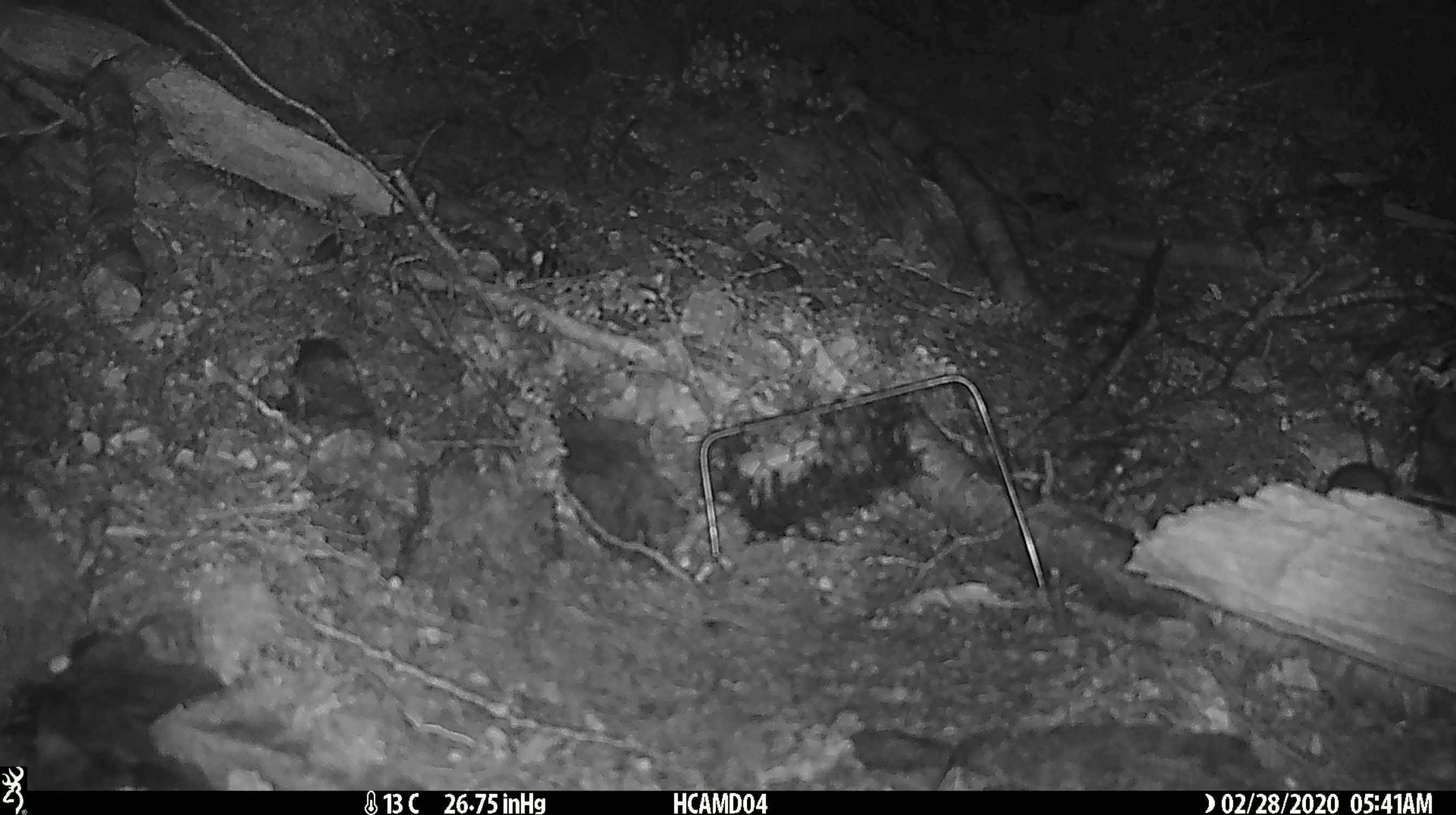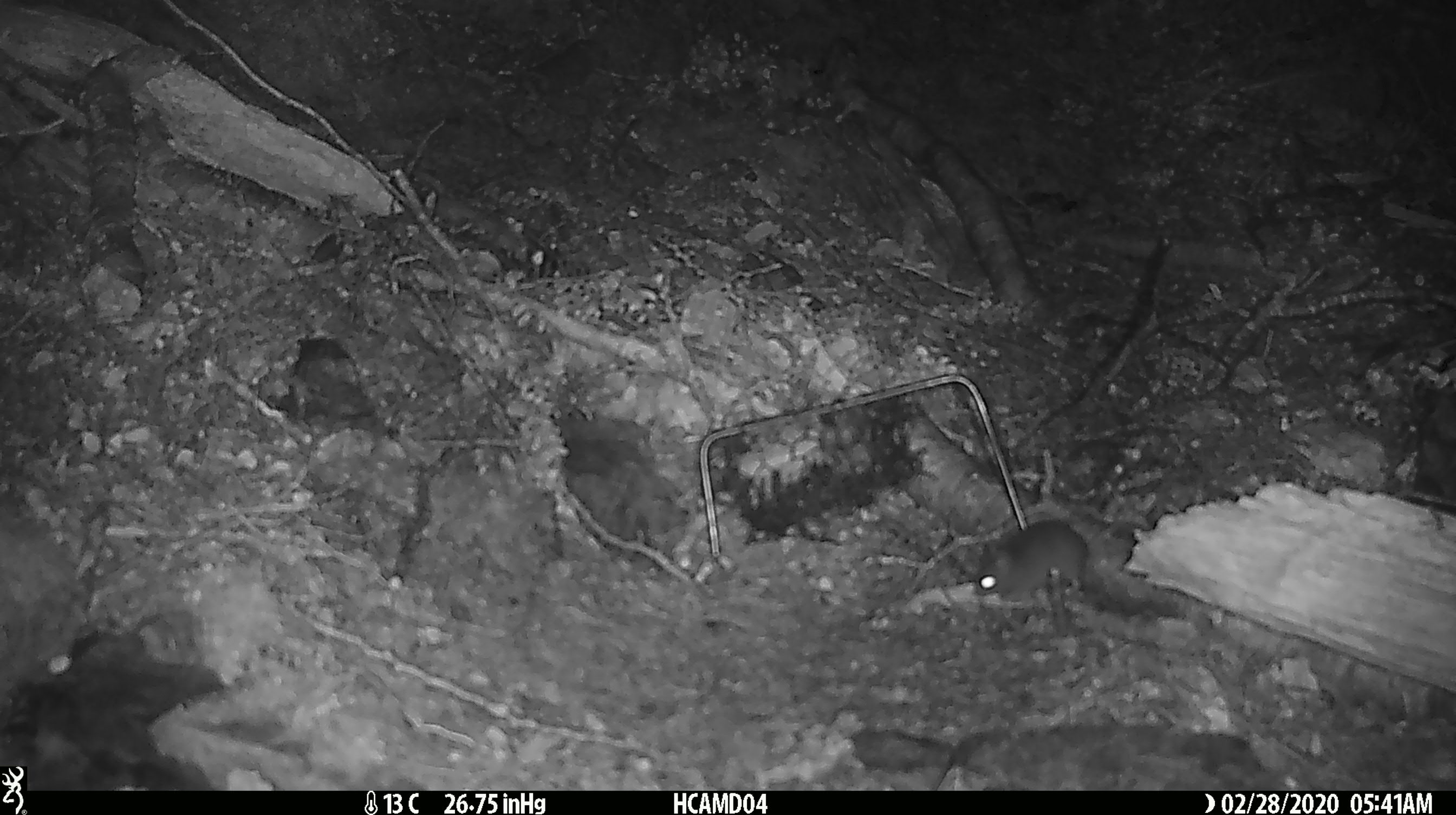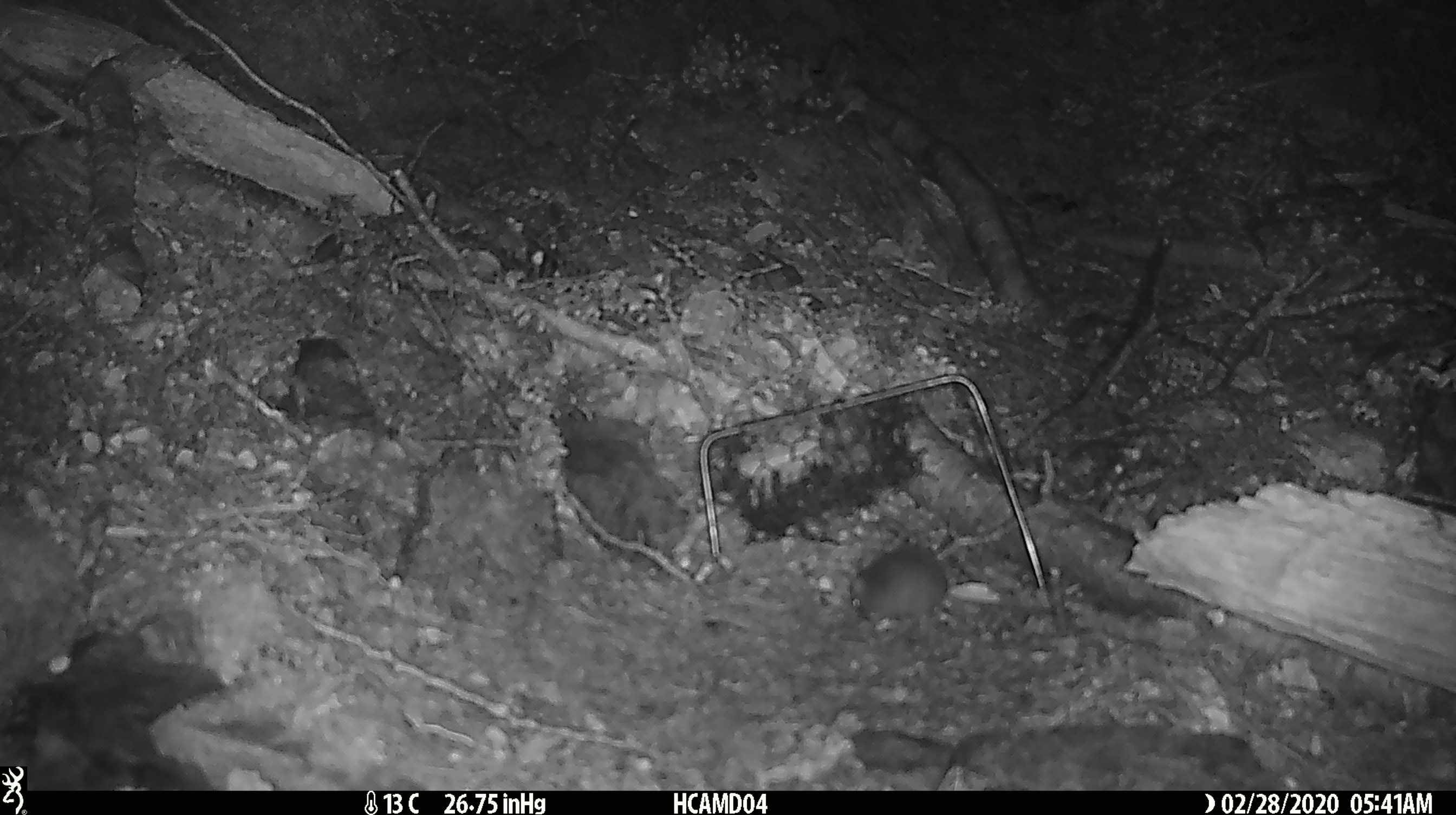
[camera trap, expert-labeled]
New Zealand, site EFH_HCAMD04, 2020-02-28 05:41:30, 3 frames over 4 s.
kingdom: Animalia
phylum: Chordata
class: Mammalia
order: Rodentia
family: Muridae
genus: Mus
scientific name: Mus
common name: mouse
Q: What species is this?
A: Mouse (Mus).